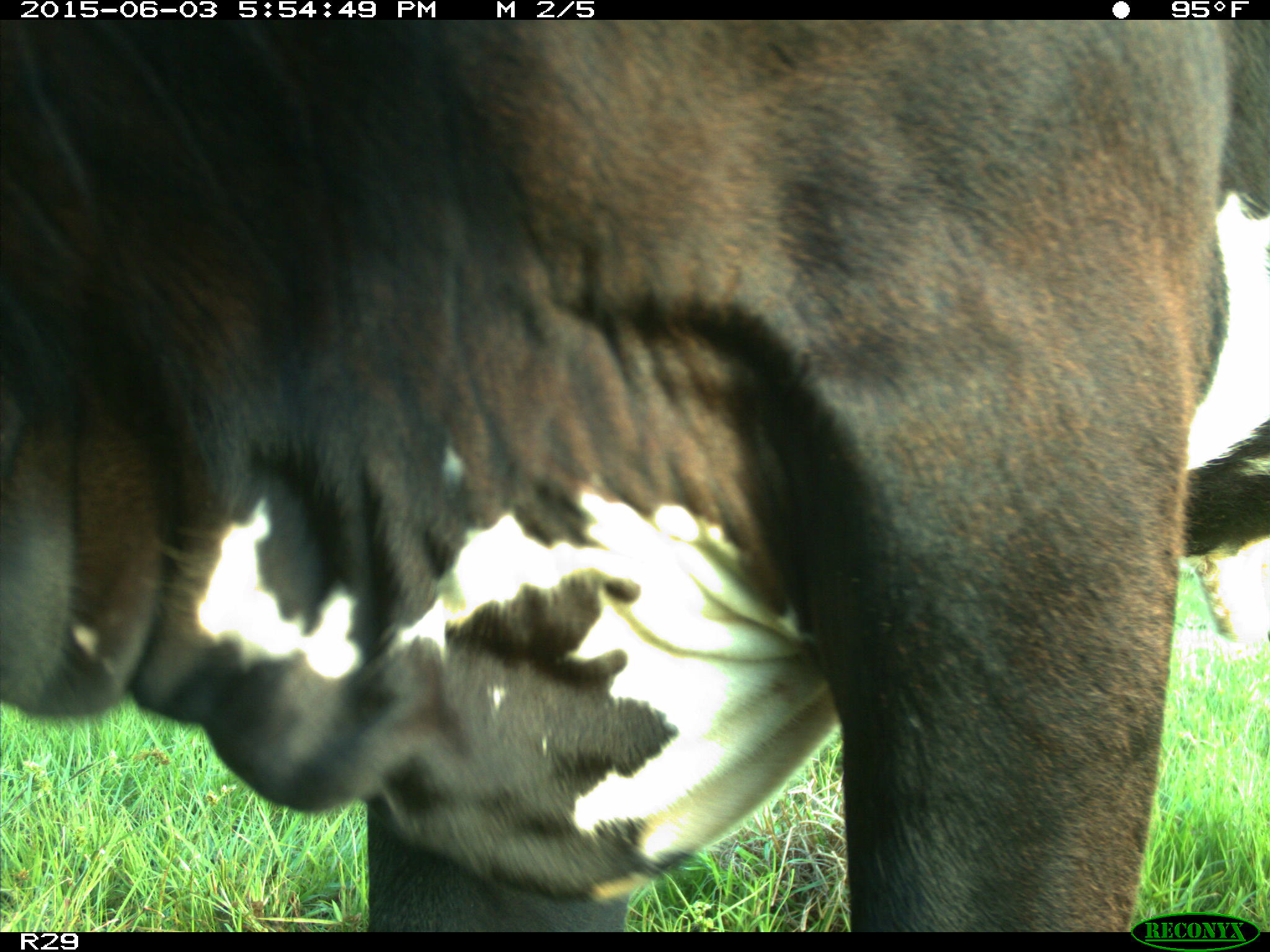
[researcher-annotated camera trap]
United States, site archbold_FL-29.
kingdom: Animalia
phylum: Chordata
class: Mammalia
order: Artiodactyla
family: Bovidae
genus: Bos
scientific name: Bos taurus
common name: domestic cow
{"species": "Bos taurus (domestic cow)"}